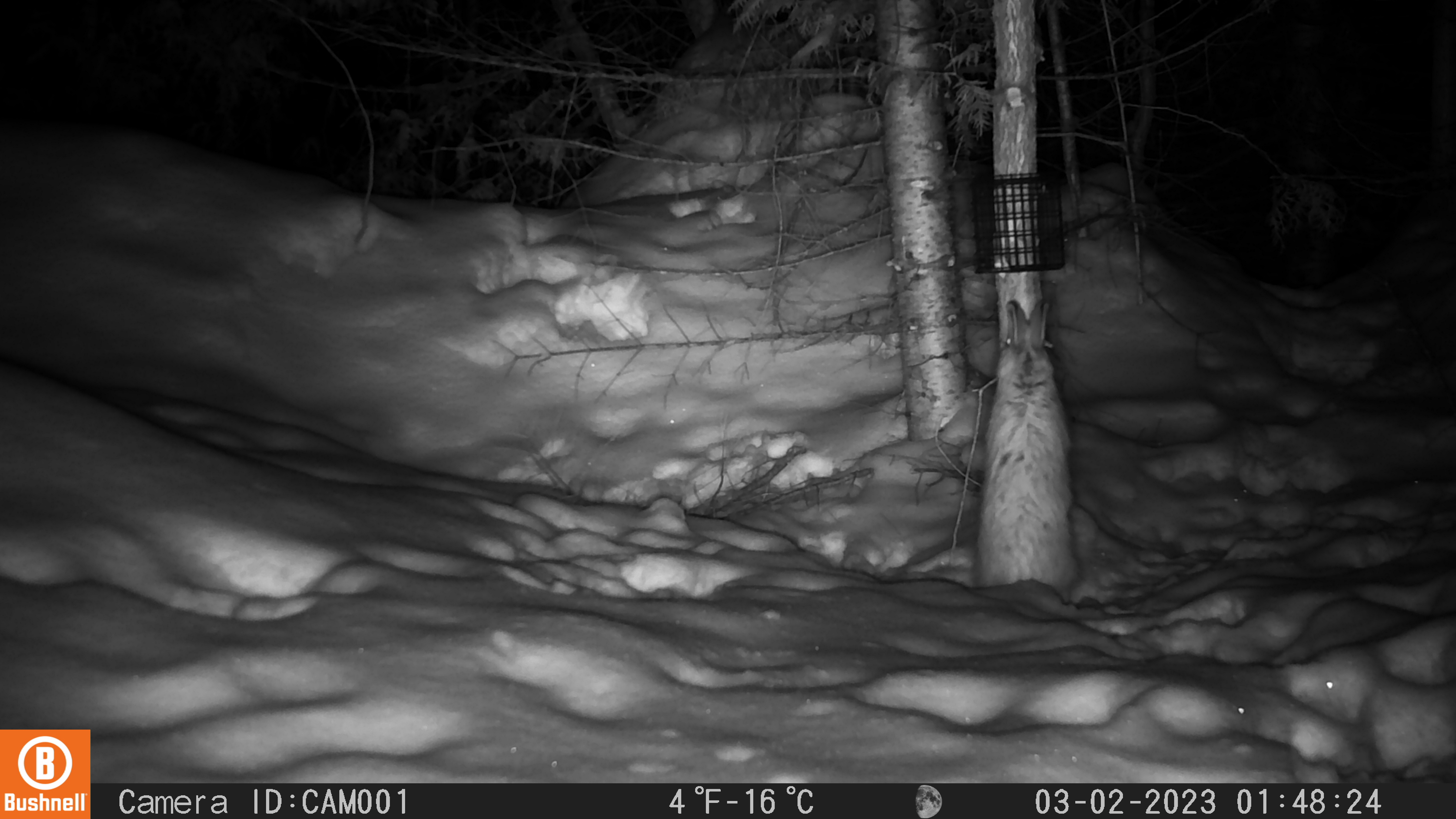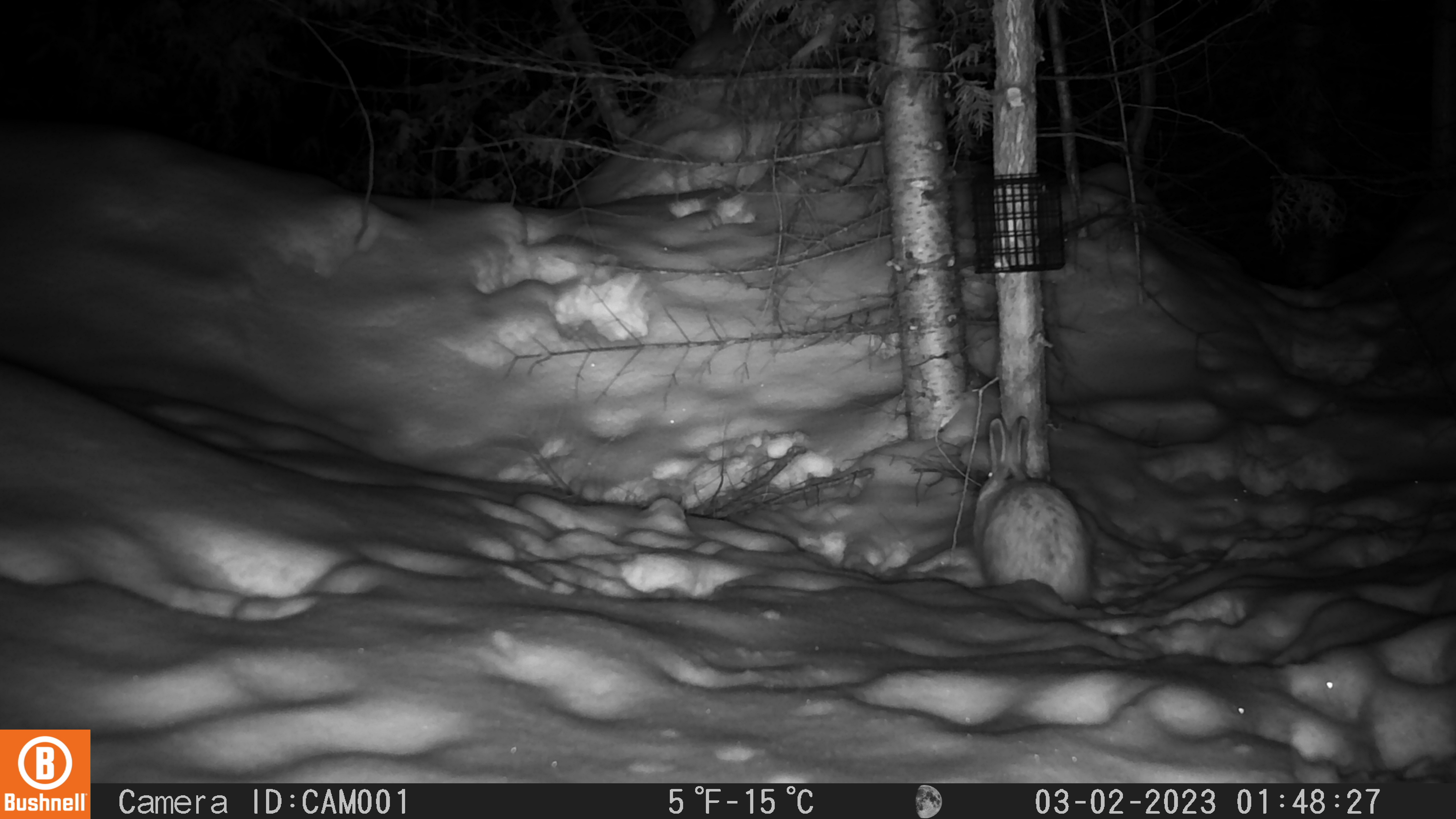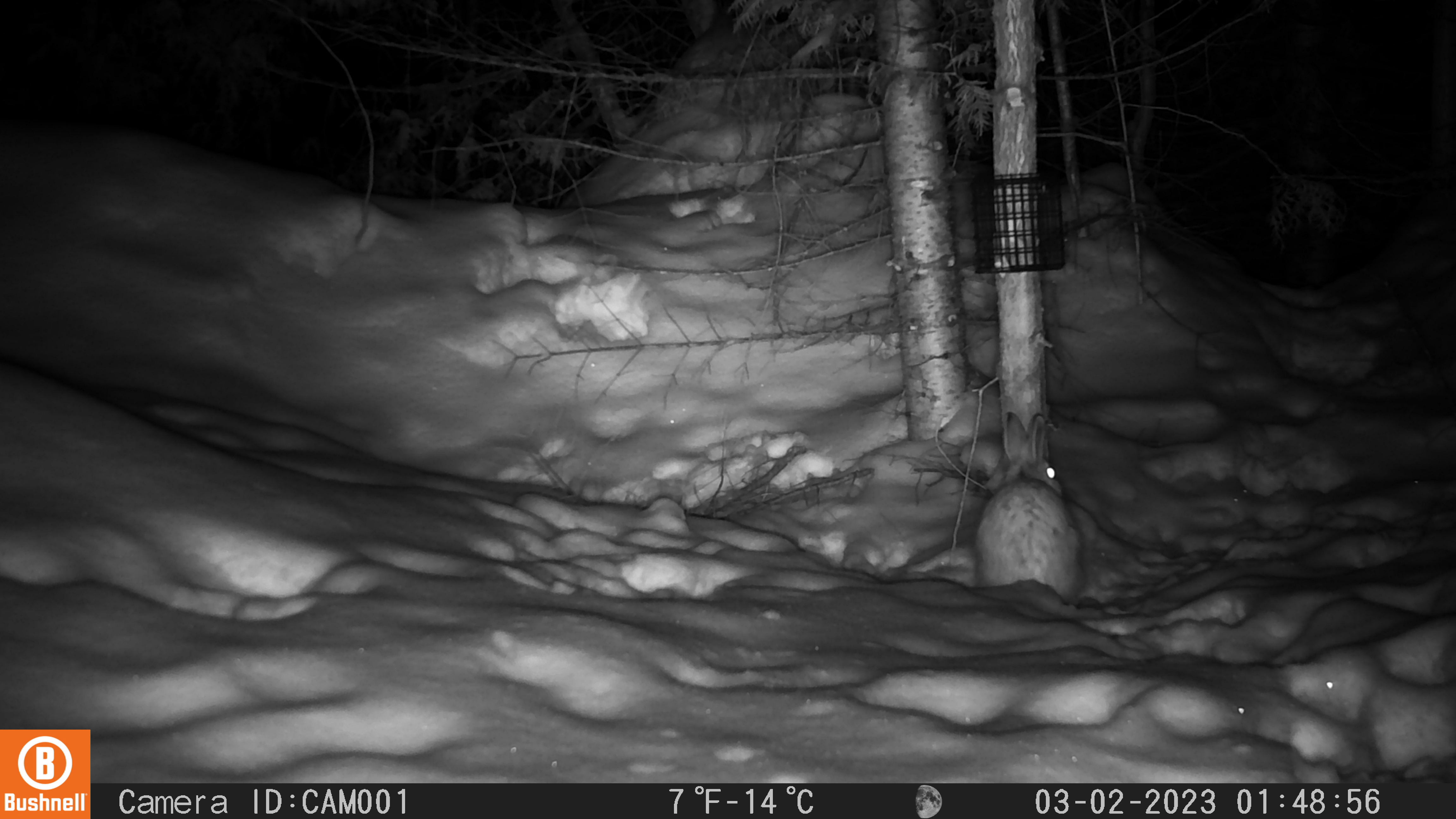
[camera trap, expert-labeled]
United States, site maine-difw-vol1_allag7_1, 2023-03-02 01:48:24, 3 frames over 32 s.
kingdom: Animalia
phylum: Chordata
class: Mammalia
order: Lagomorpha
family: Leporidae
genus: Lepus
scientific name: Lepus americanus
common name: snowshoe hare